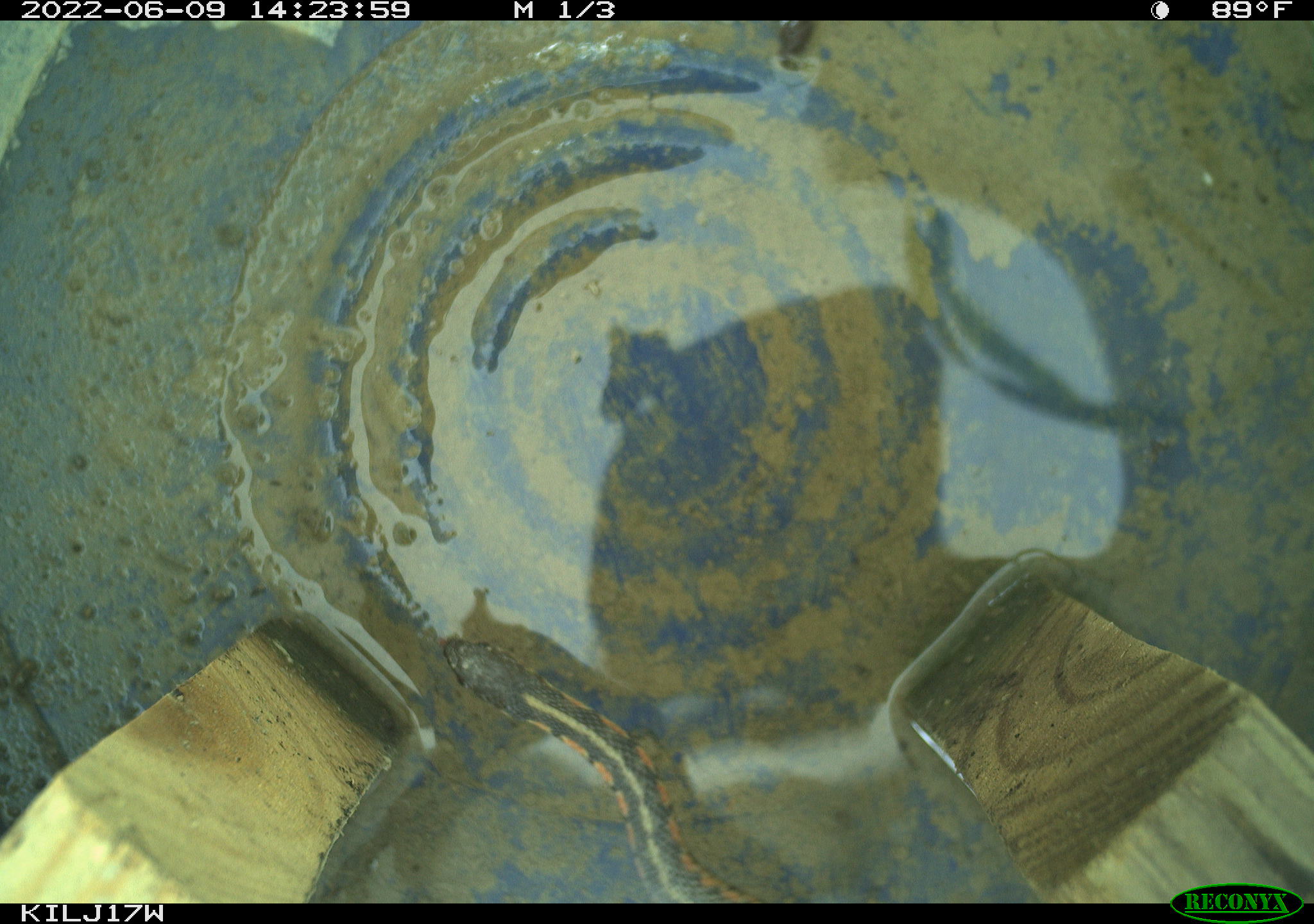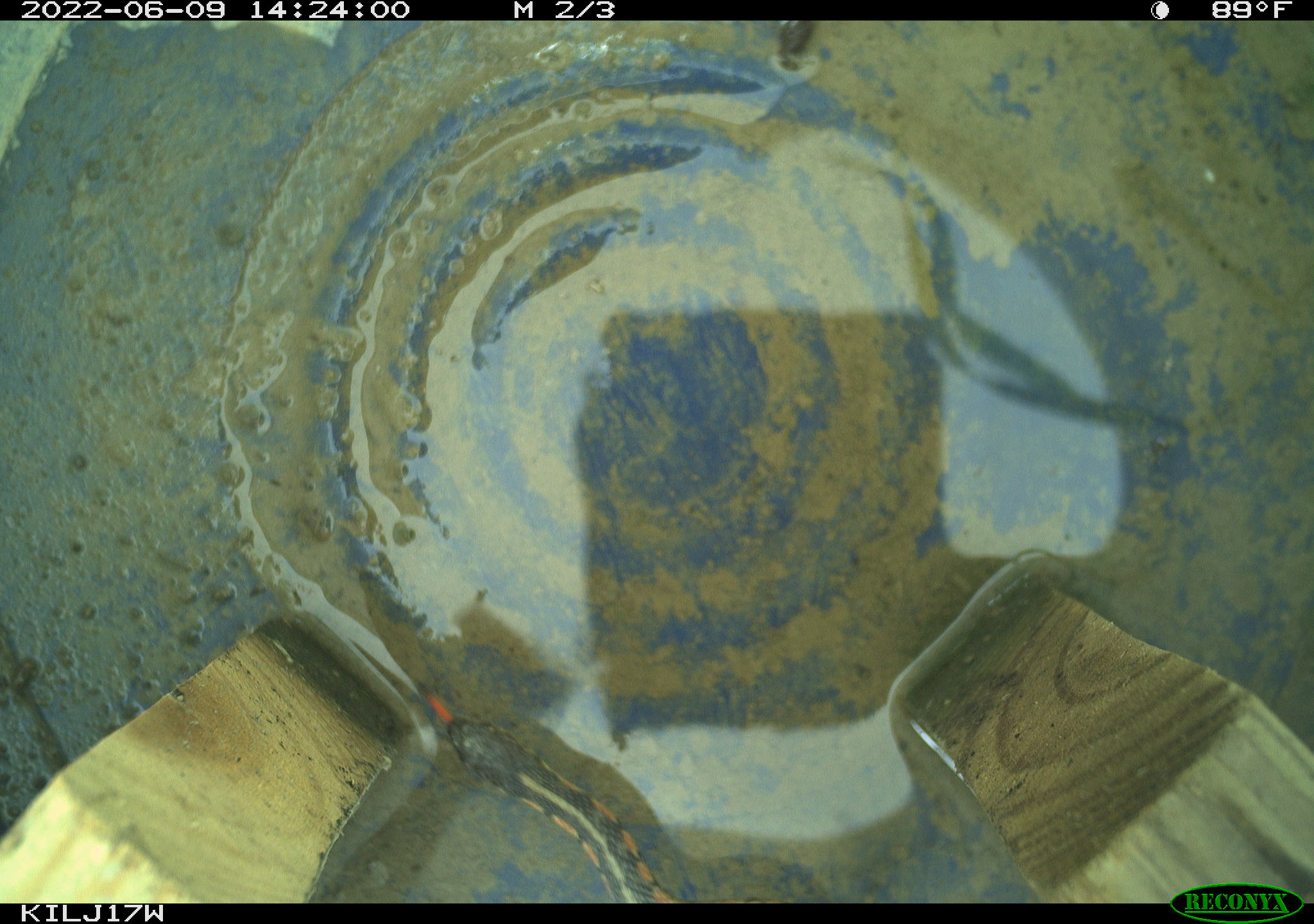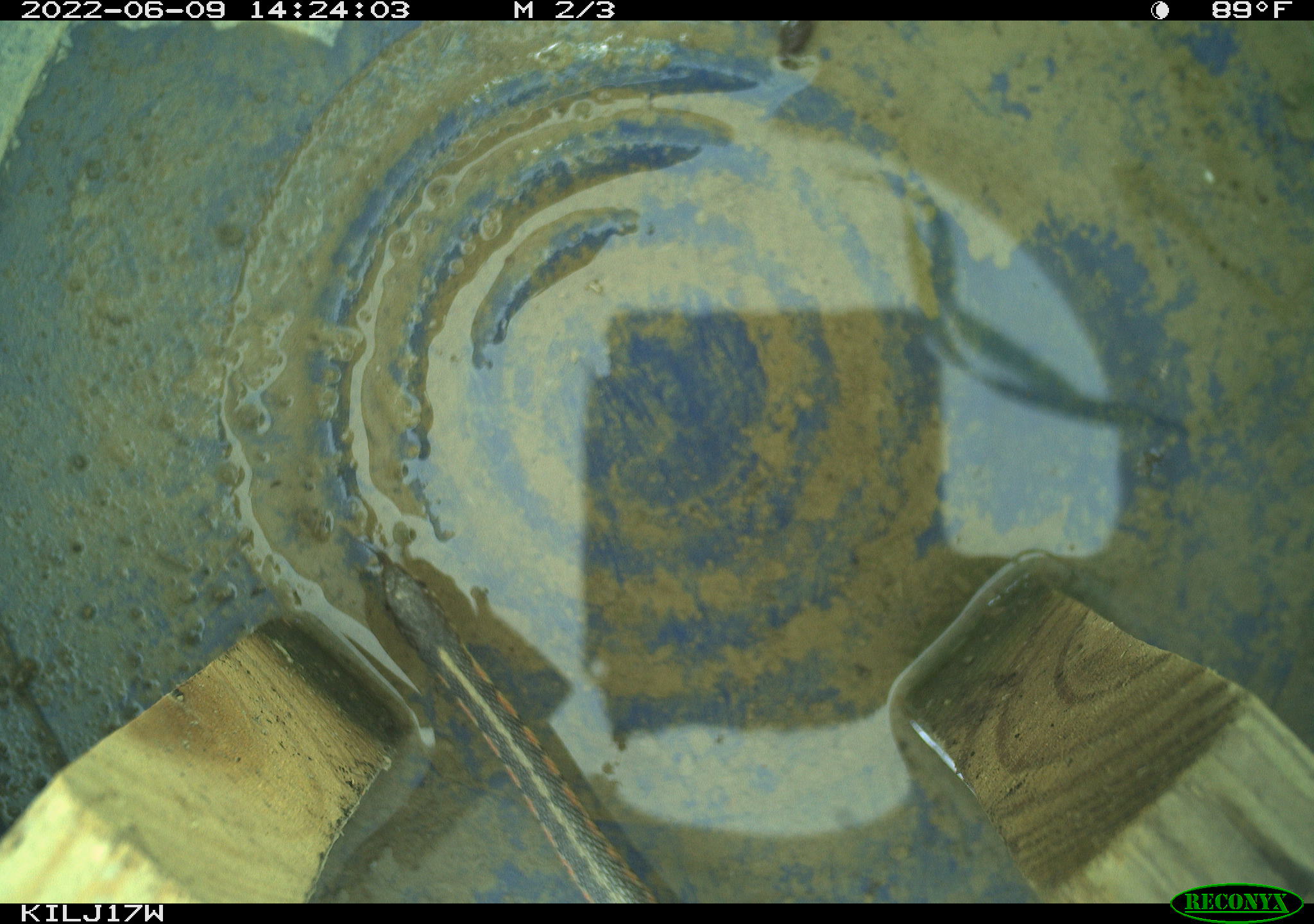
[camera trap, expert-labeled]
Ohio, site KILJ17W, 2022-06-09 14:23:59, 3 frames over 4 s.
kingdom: Animalia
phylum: Chordata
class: Reptilia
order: Squamata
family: Colubridae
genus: Thamnophis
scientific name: Thamnophis sirtalis sirtalis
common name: eastern gartersnake